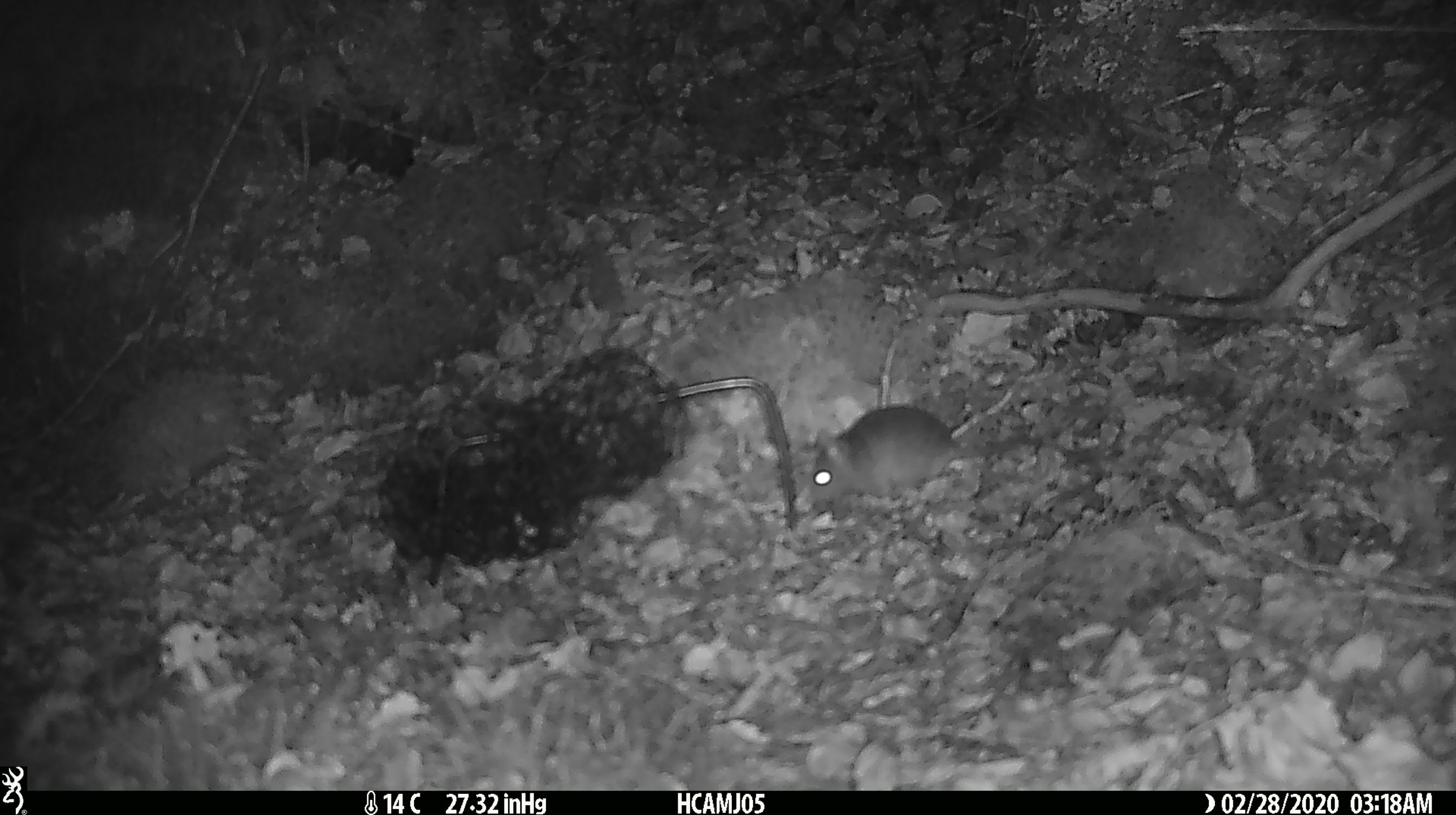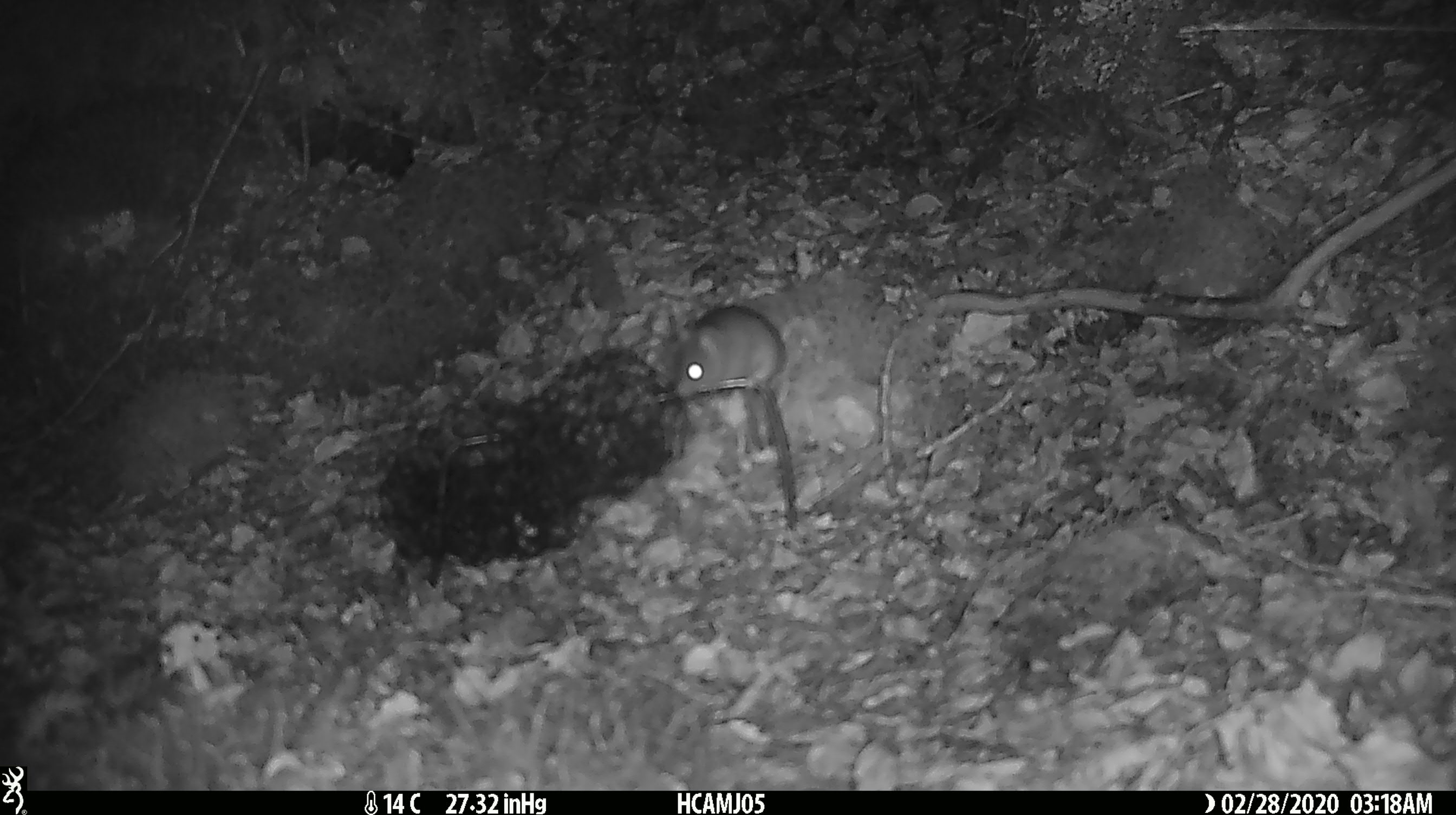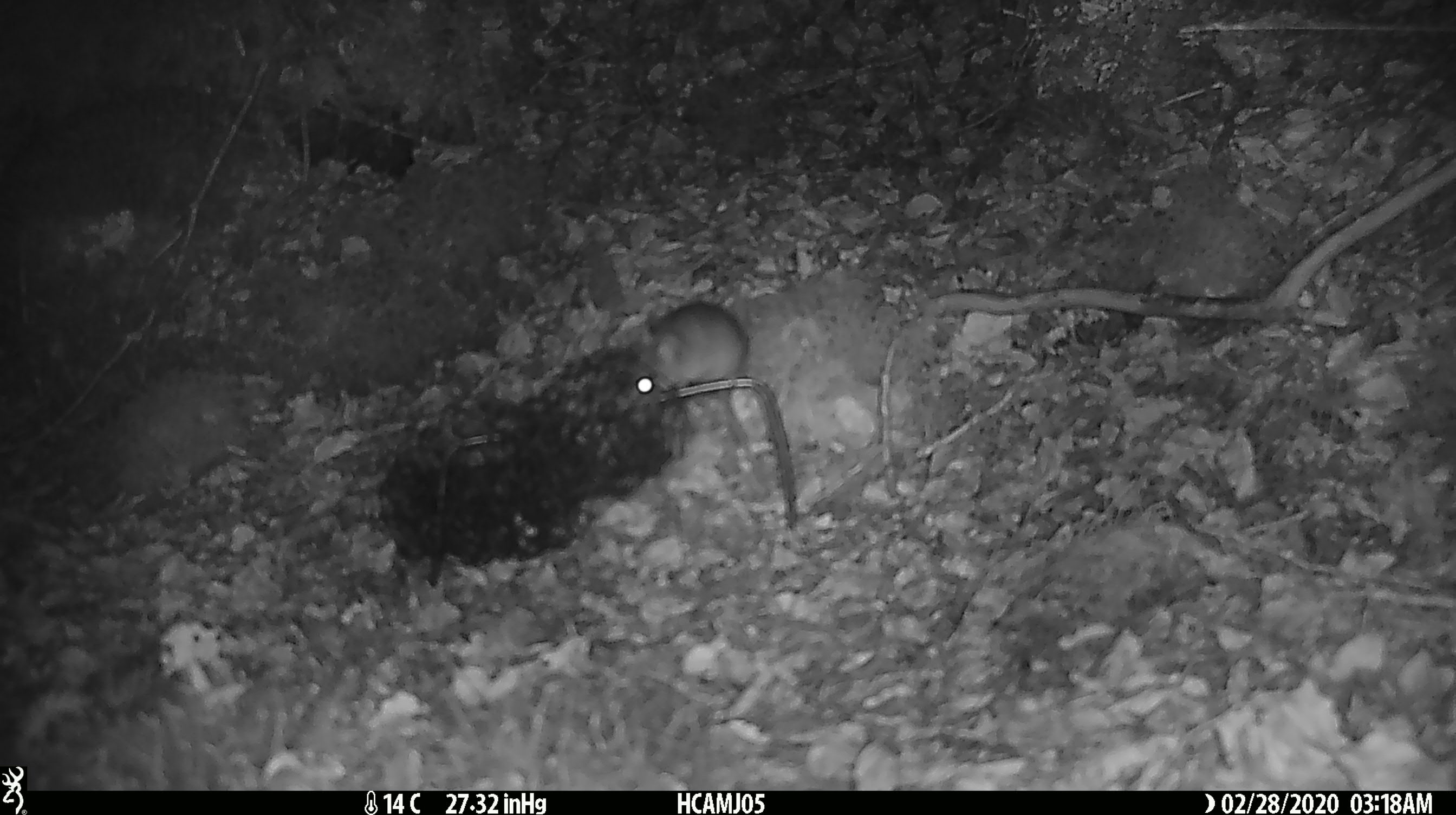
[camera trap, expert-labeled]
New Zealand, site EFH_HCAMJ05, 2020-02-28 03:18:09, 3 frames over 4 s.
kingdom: Animalia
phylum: Chordata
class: Mammalia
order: Rodentia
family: Muridae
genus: Mus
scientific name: Mus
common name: mouse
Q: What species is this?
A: Mouse (Mus).